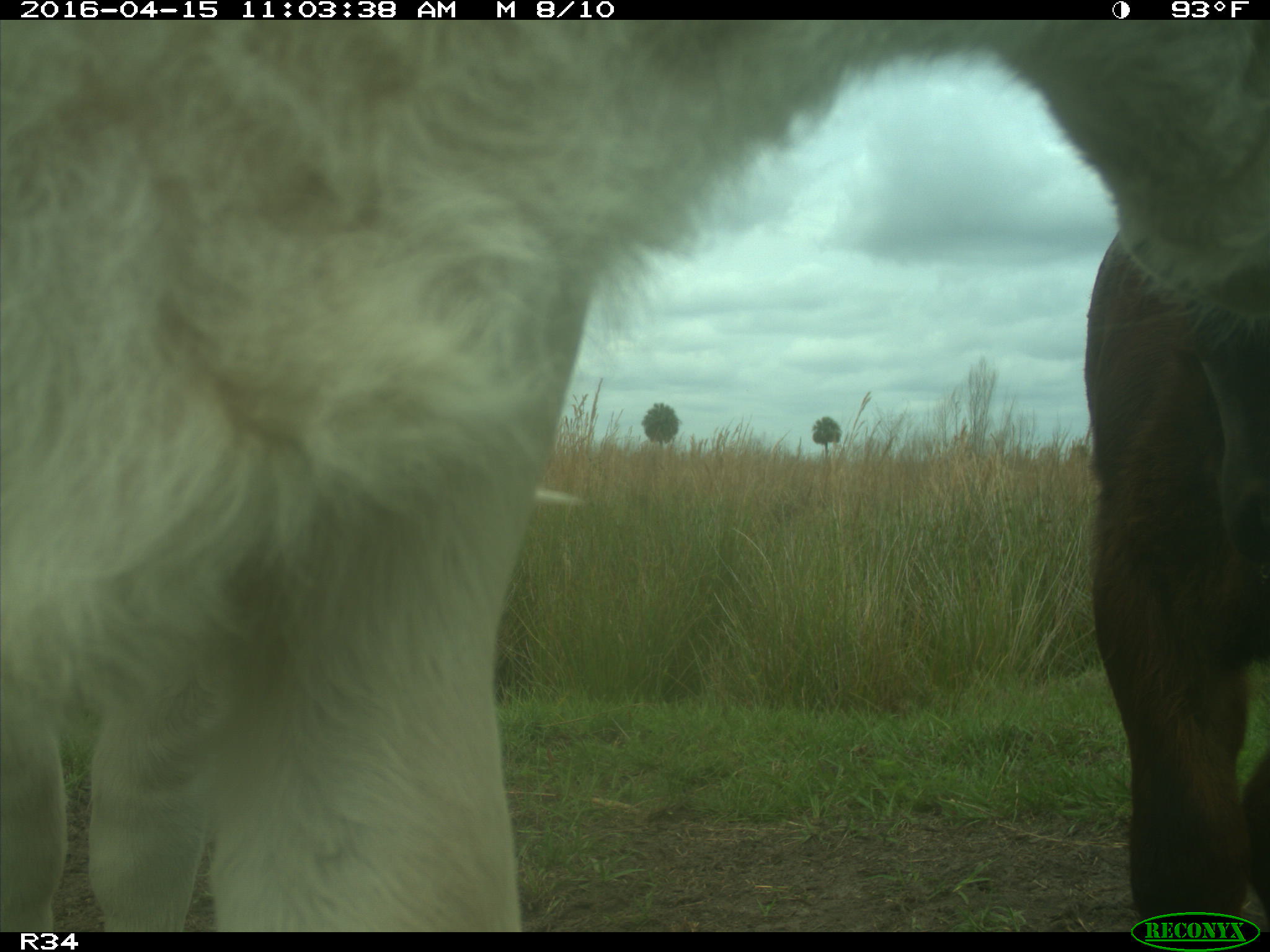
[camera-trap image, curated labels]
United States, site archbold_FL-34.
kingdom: Animalia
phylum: Chordata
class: Mammalia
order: Artiodactyla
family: Bovidae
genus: Bos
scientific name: Bos taurus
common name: domestic cow